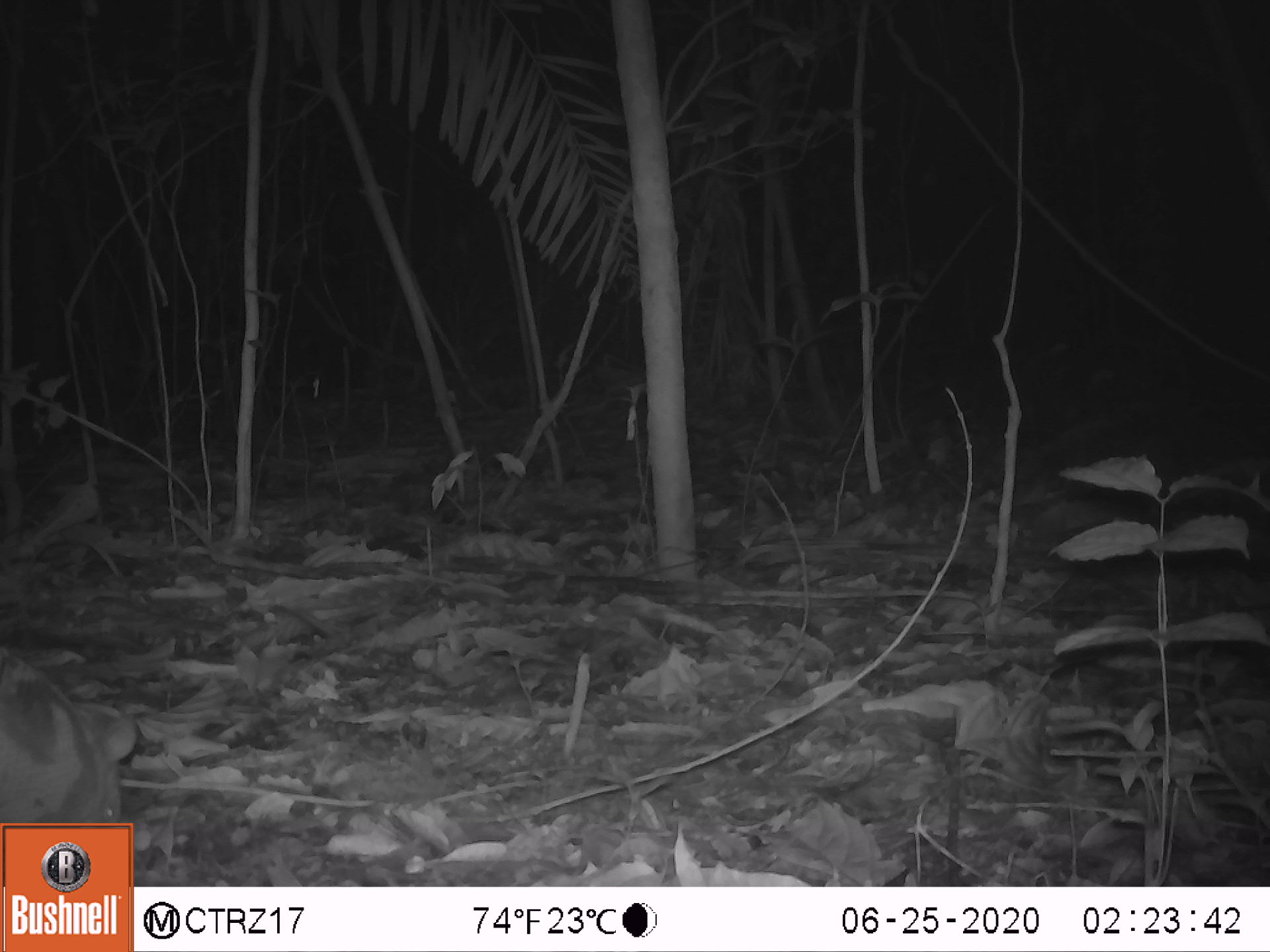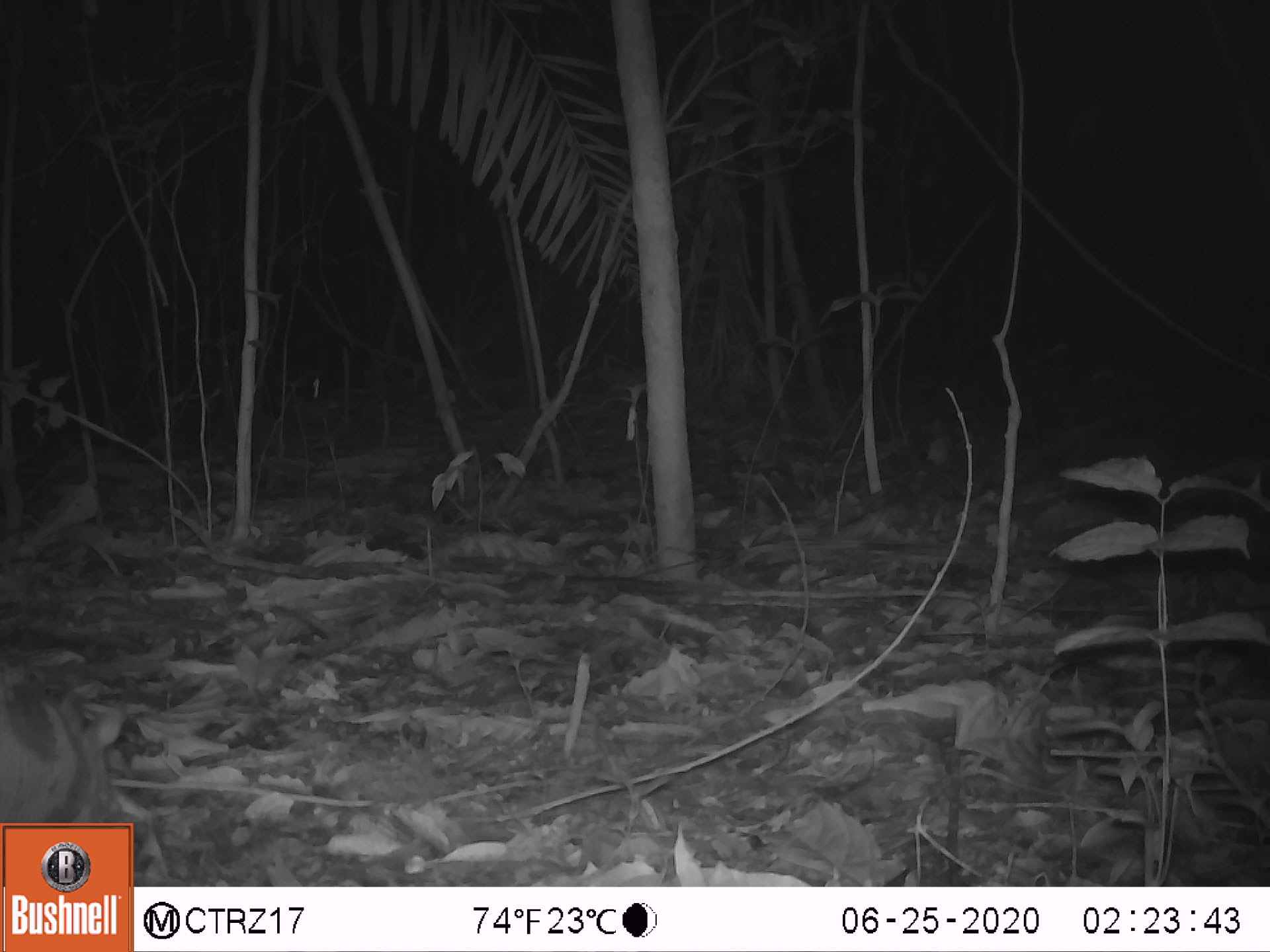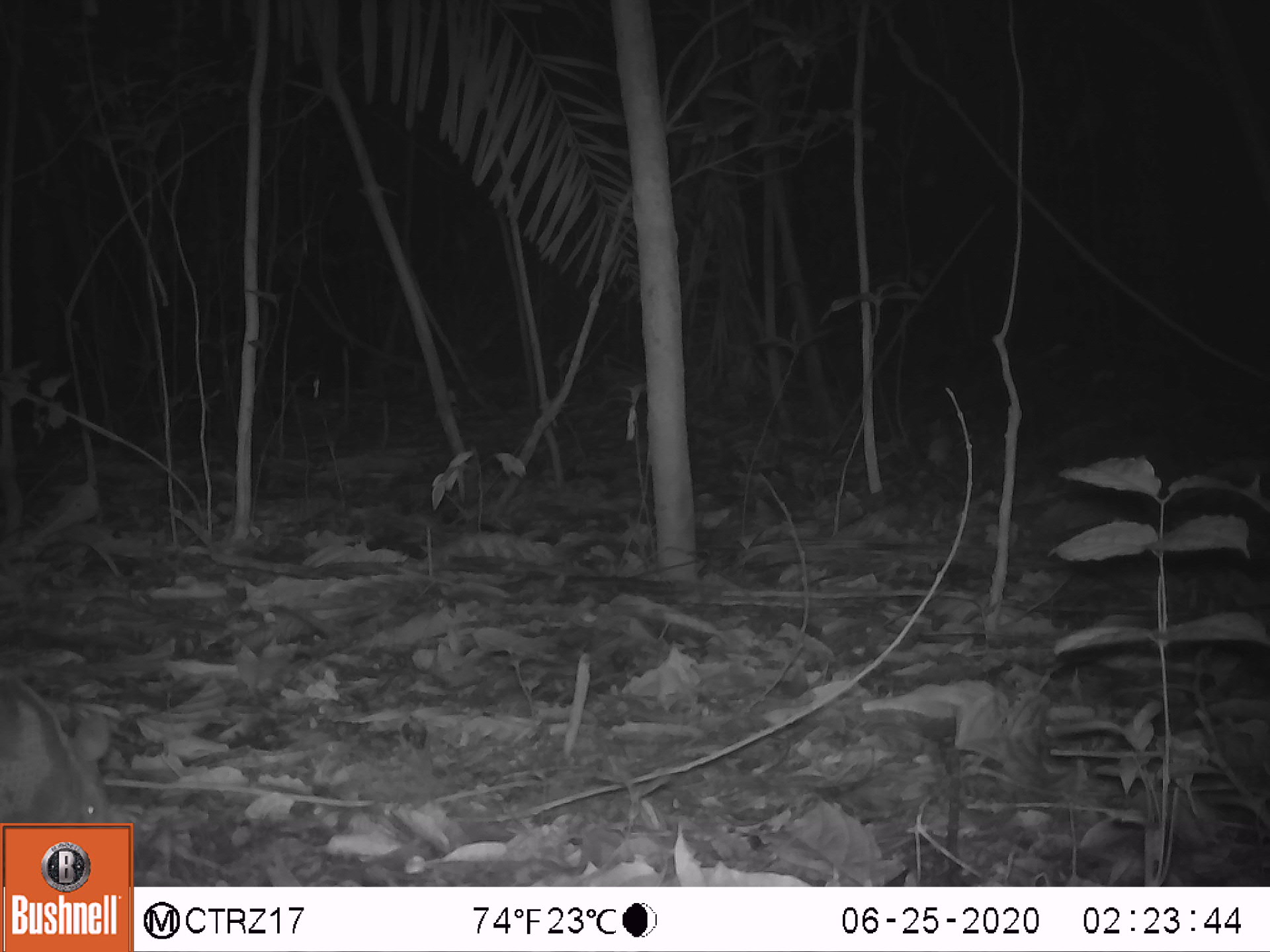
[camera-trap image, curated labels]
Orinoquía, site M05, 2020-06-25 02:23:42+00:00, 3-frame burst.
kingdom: Animalia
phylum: Chordata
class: Mammalia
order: Cingulata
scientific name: Cingulata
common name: armadillo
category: unknown armadillo